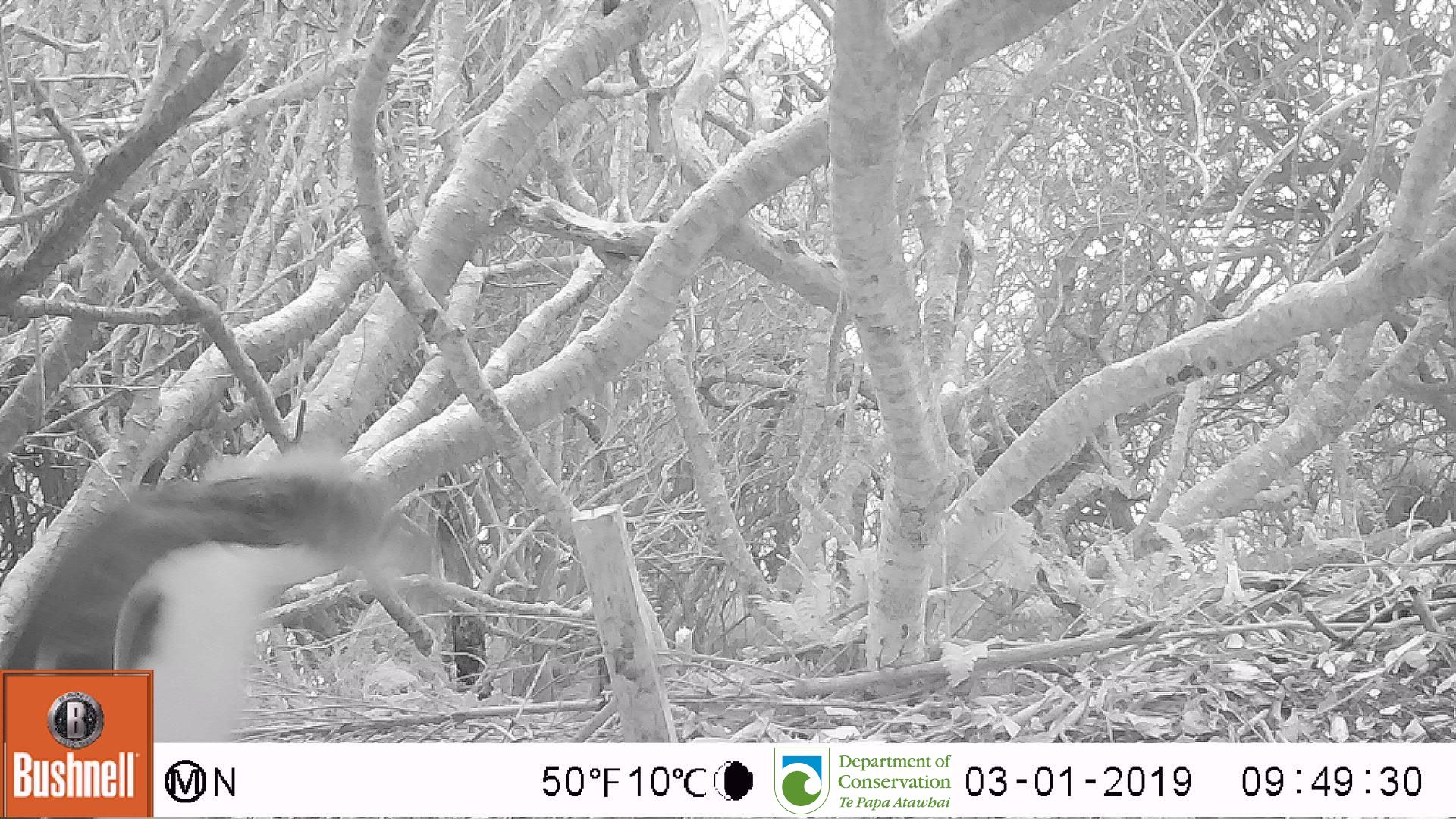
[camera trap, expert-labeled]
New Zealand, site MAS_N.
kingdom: Animalia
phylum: Chordata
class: Aves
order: Sphenisciformes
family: Spheniscidae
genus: Megadyptes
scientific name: Megadyptes antipodes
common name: yellow-eyed penguin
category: yellow eyed penguin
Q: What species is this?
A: Yellow eyed penguin (yellow-eyed penguin) (Megadyptes antipodes).